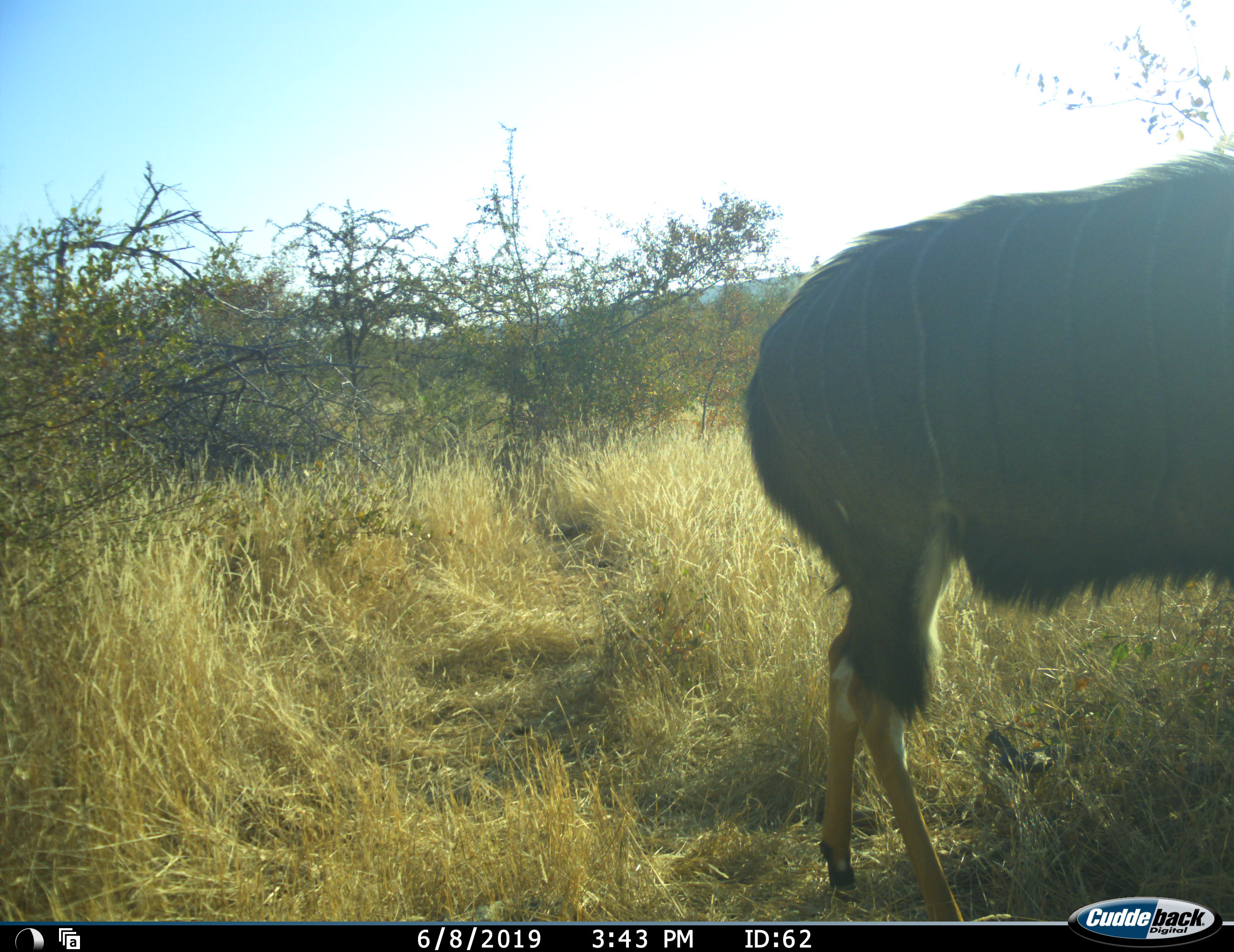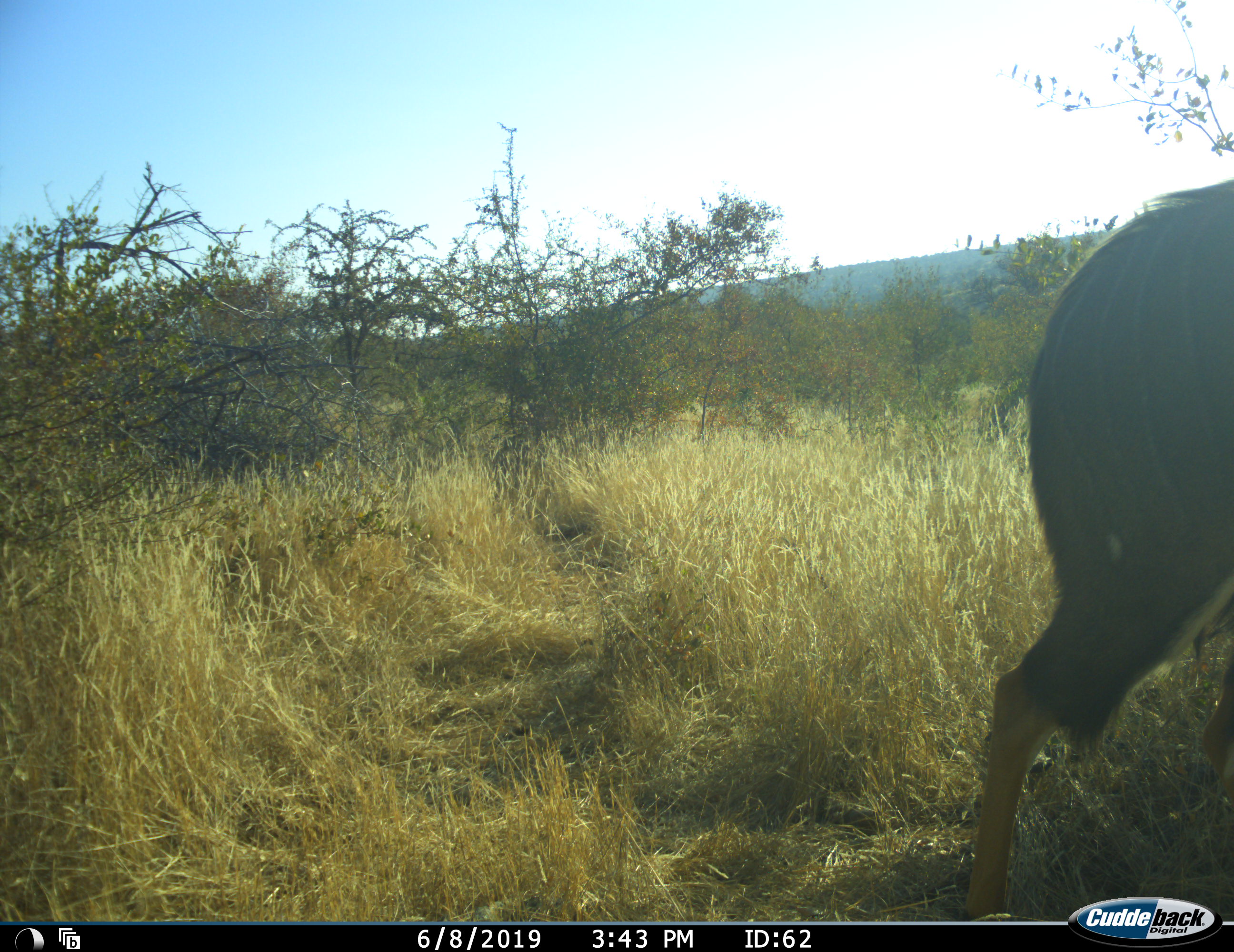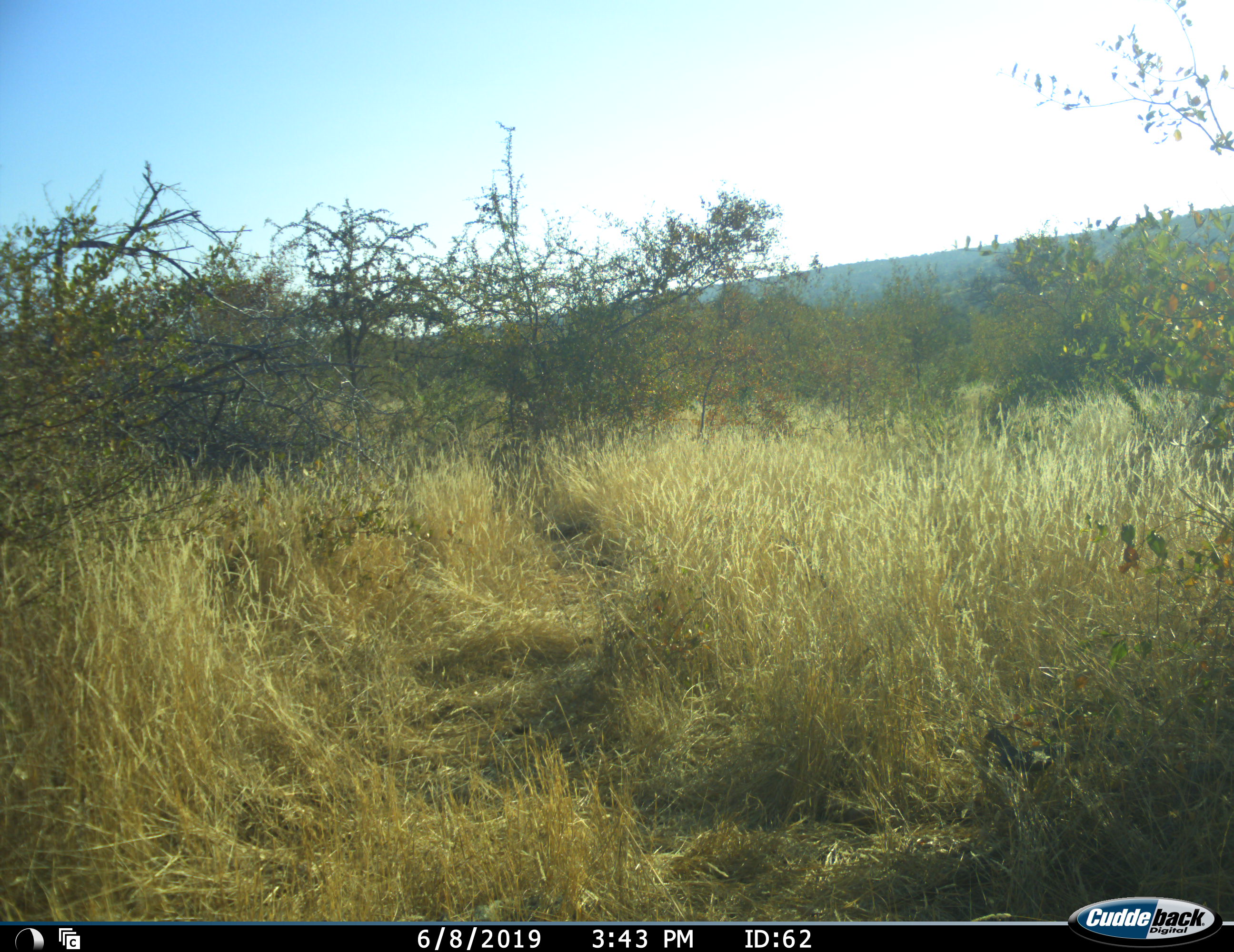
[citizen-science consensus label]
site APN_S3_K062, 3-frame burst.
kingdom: Animalia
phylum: Chordata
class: Mammalia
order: Artiodactyla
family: Bovidae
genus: Tragelaphus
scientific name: Tragelaphus angasii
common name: nyala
Nyala (Tragelaphus angasii), count 1. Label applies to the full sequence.